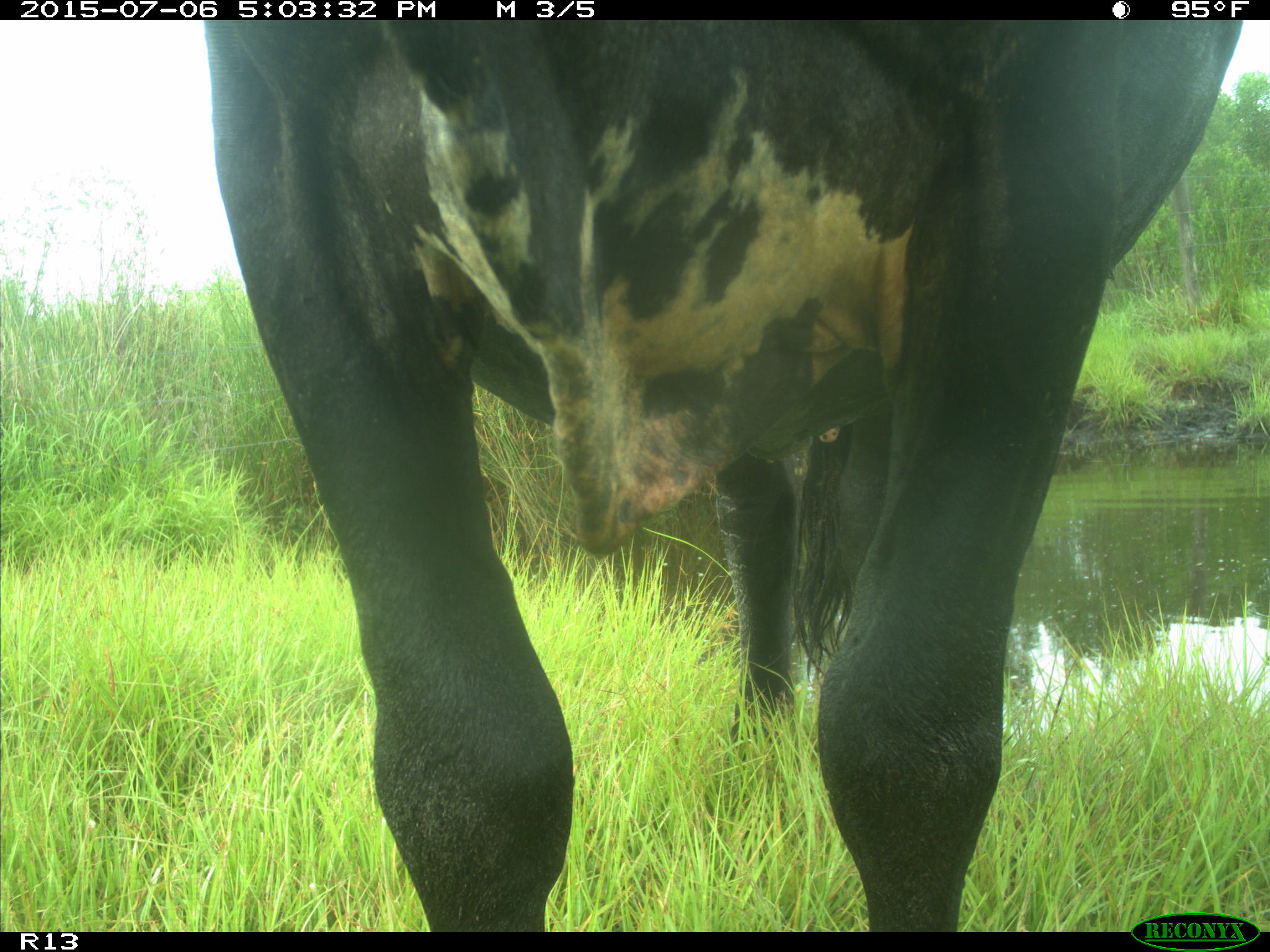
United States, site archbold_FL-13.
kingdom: Animalia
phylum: Chordata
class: Mammalia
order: Artiodactyla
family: Bovidae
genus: Bos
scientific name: Bos taurus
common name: domestic cow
Bos taurus (domestic cow).